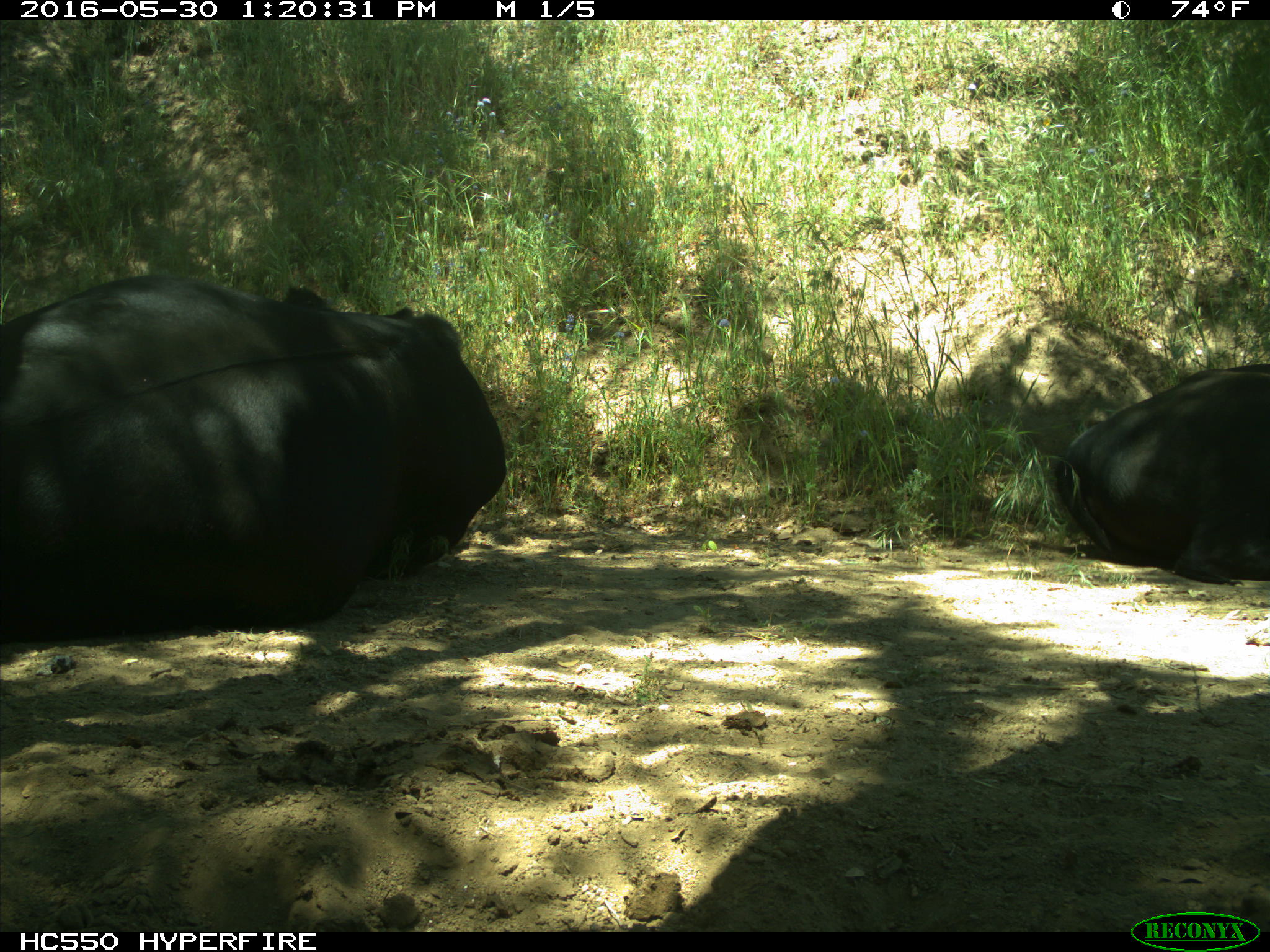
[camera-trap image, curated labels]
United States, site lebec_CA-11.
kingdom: Animalia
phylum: Chordata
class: Mammalia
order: Artiodactyla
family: Bovidae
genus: Bos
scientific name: Bos taurus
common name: domestic cow